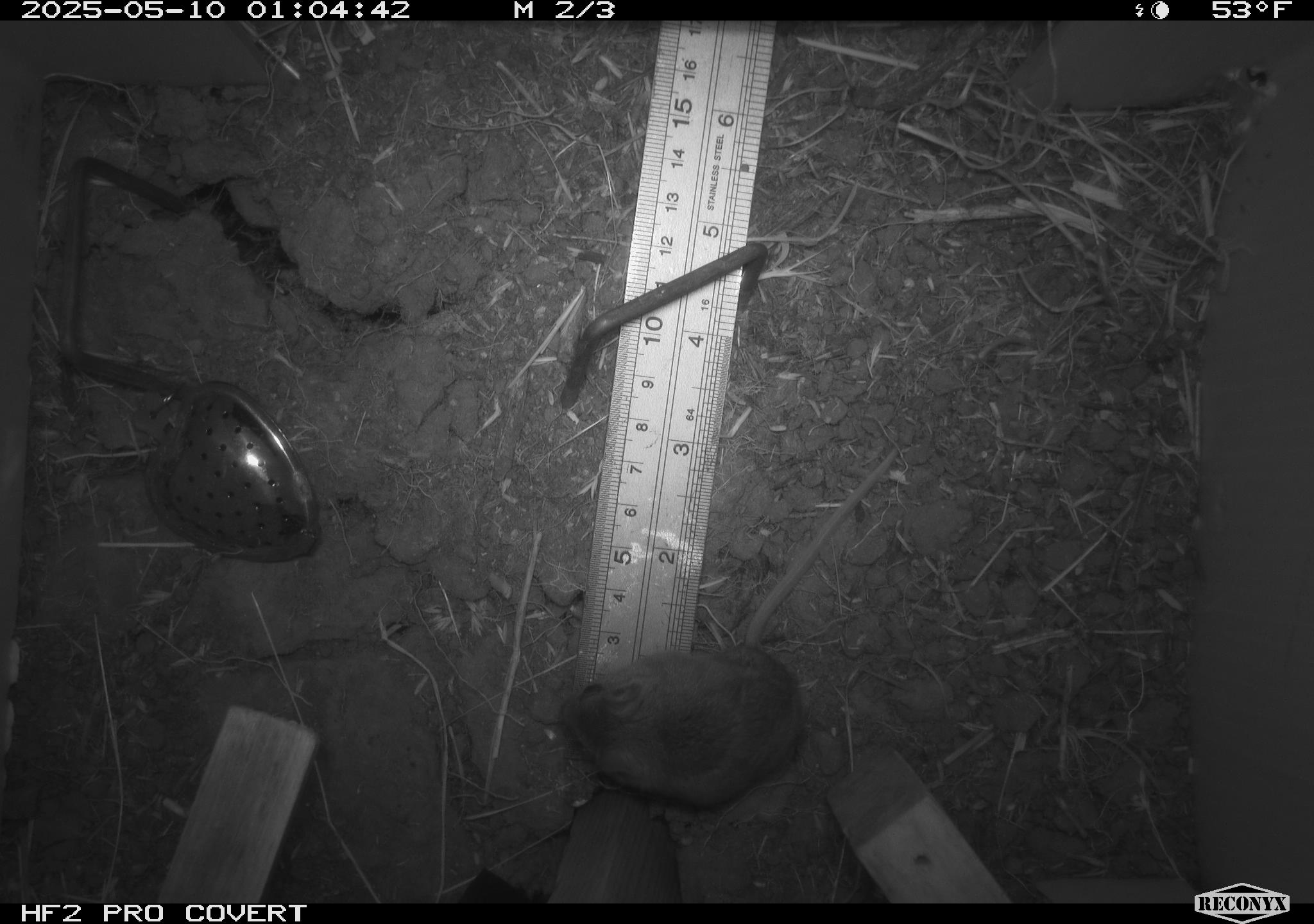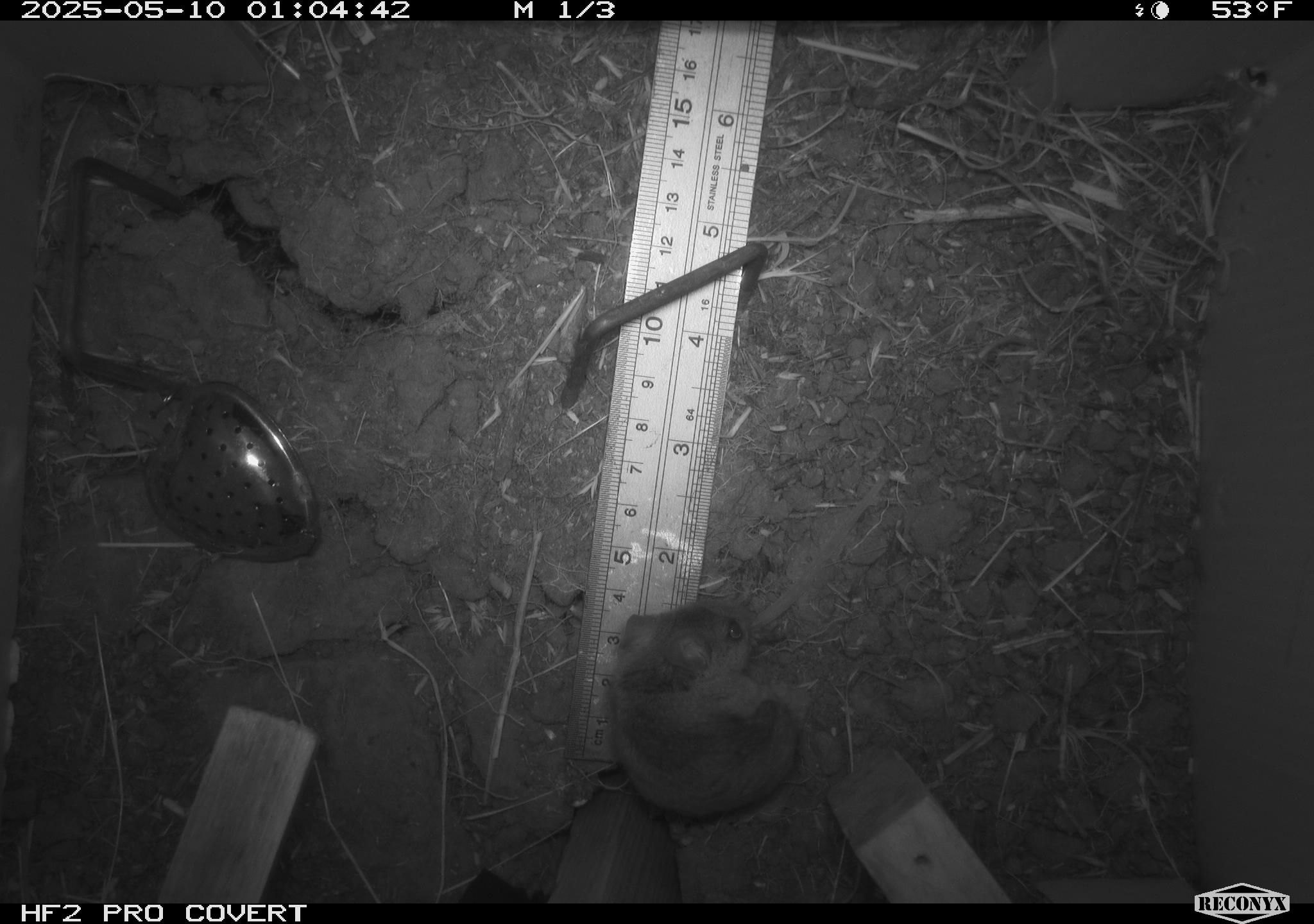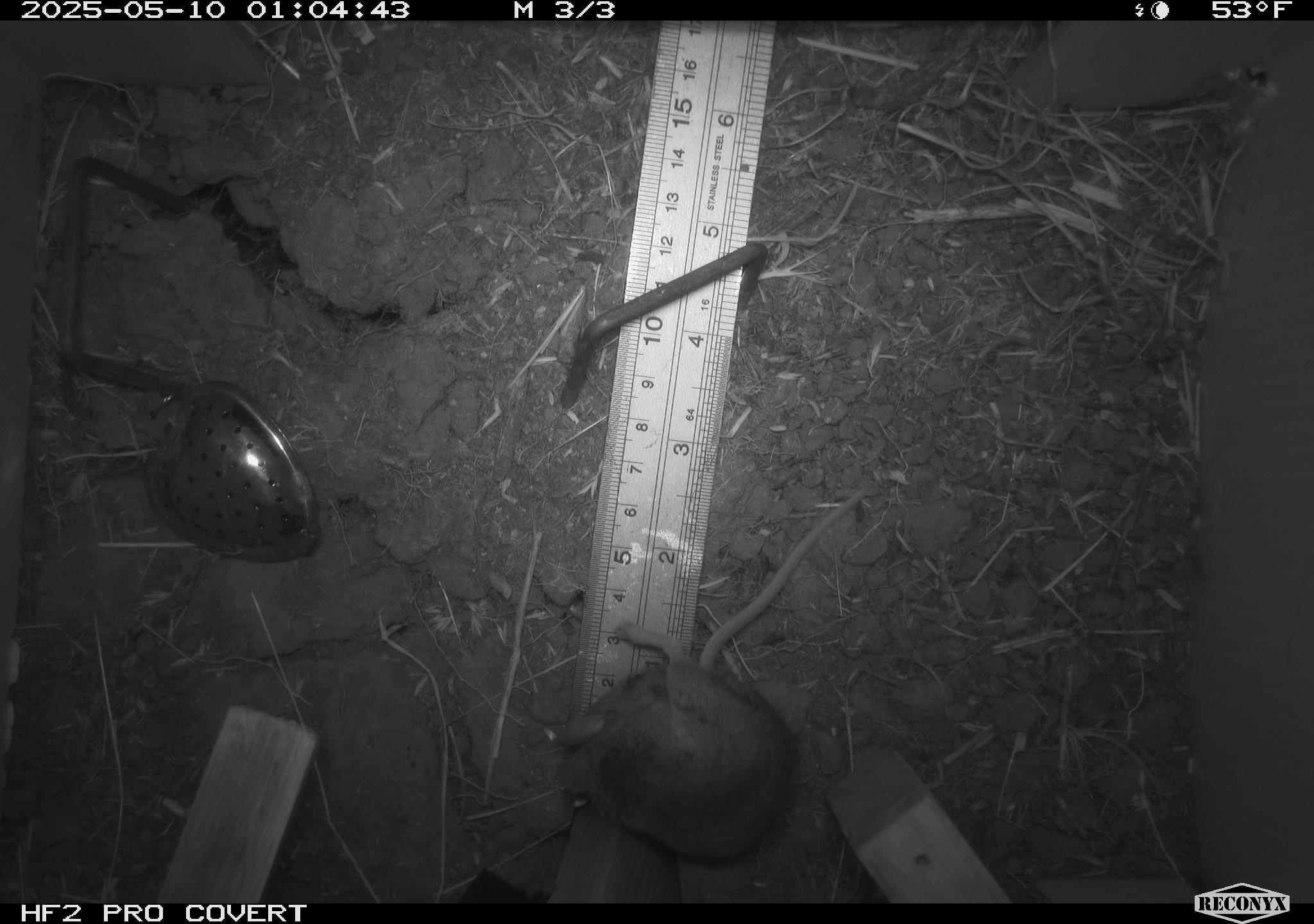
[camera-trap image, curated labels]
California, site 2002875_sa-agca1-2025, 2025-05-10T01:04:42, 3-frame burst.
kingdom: Animalia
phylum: Chordata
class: Mammalia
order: Rodentia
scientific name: Rodentia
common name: mouse species